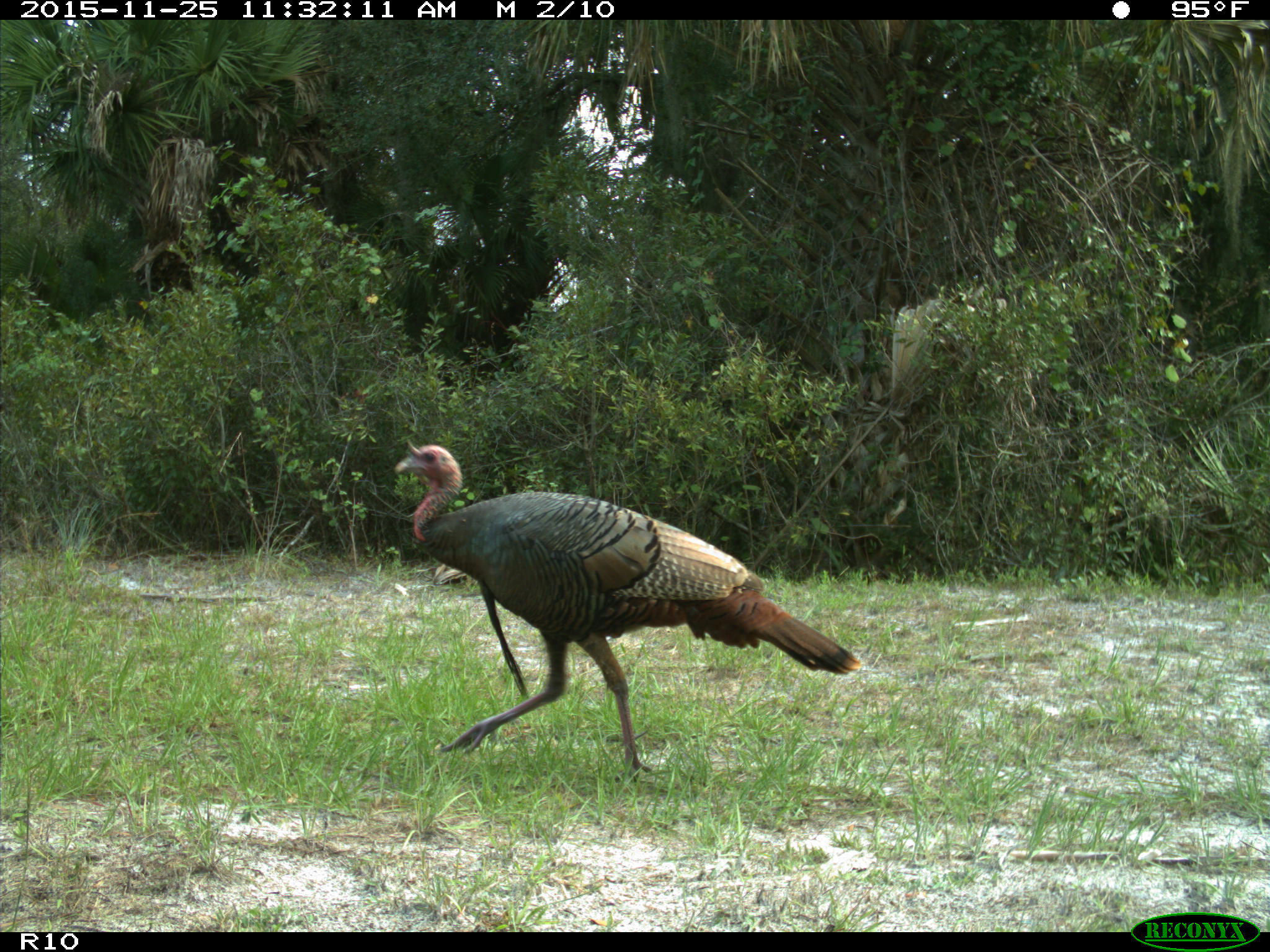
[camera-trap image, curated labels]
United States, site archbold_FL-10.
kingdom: Animalia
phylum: Chordata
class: Aves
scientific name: Aves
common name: birds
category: unidentified bird